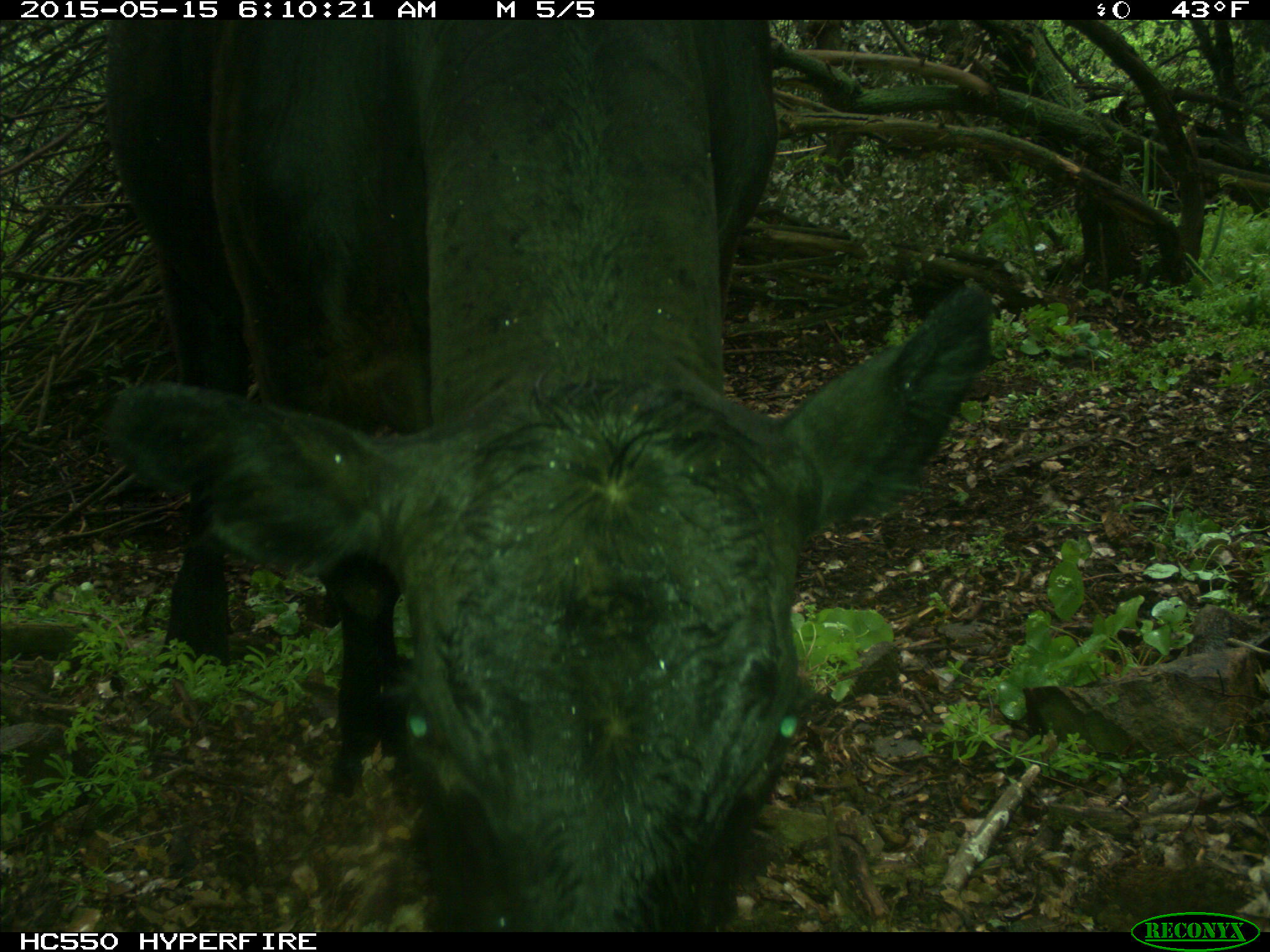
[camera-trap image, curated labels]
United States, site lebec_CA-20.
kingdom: Animalia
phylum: Chordata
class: Mammalia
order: Artiodactyla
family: Bovidae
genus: Bos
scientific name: Bos taurus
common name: domestic cow